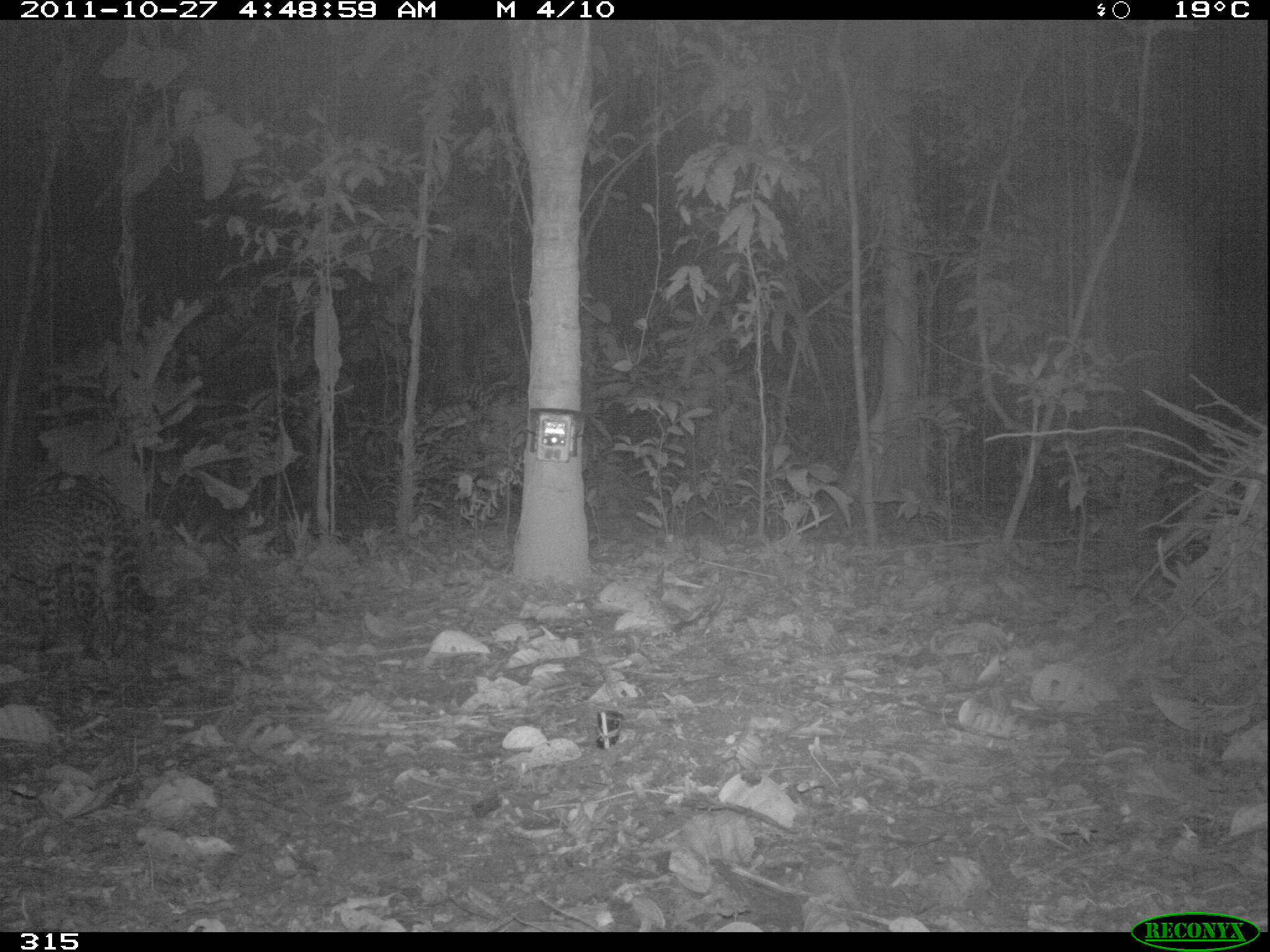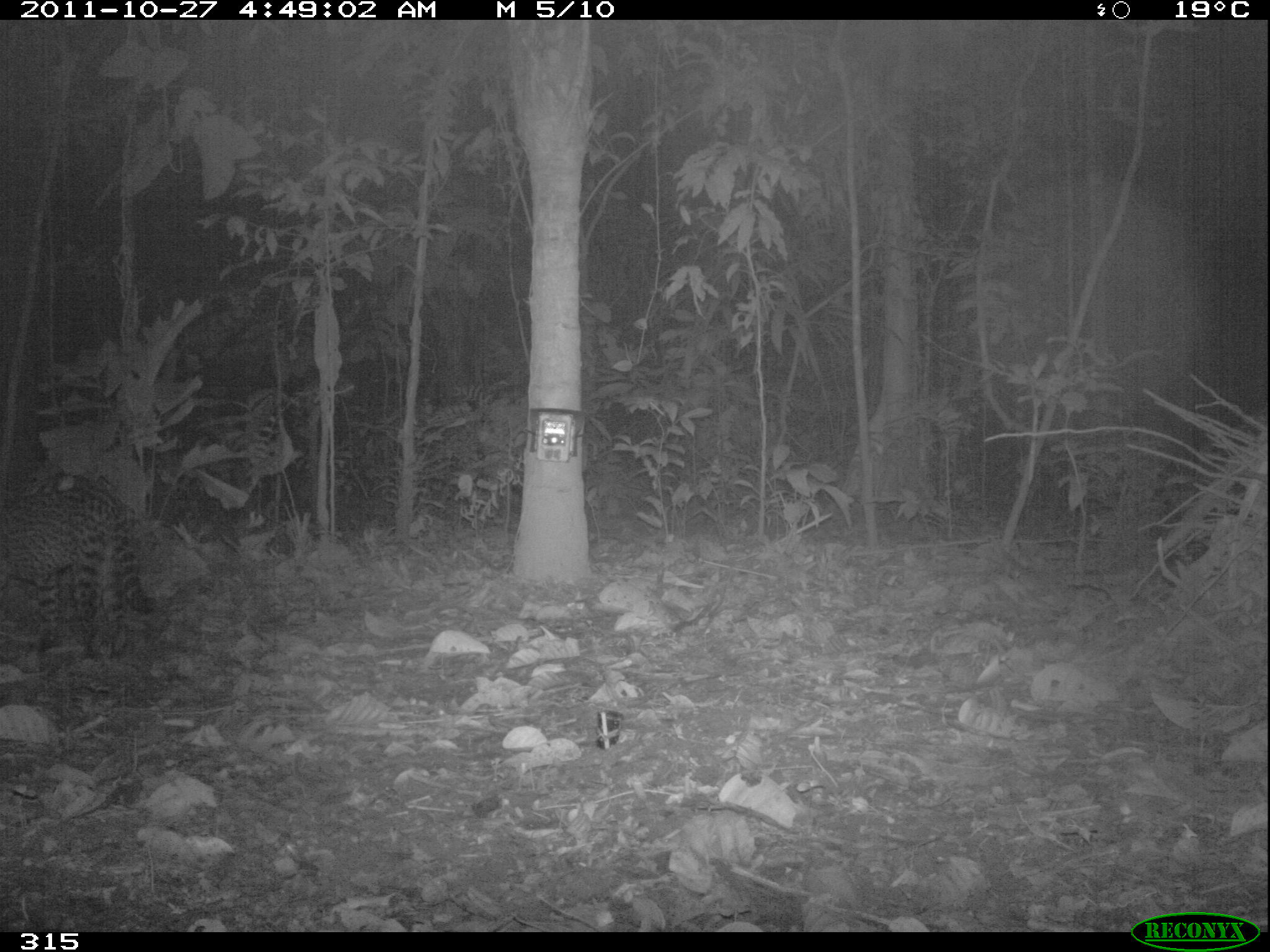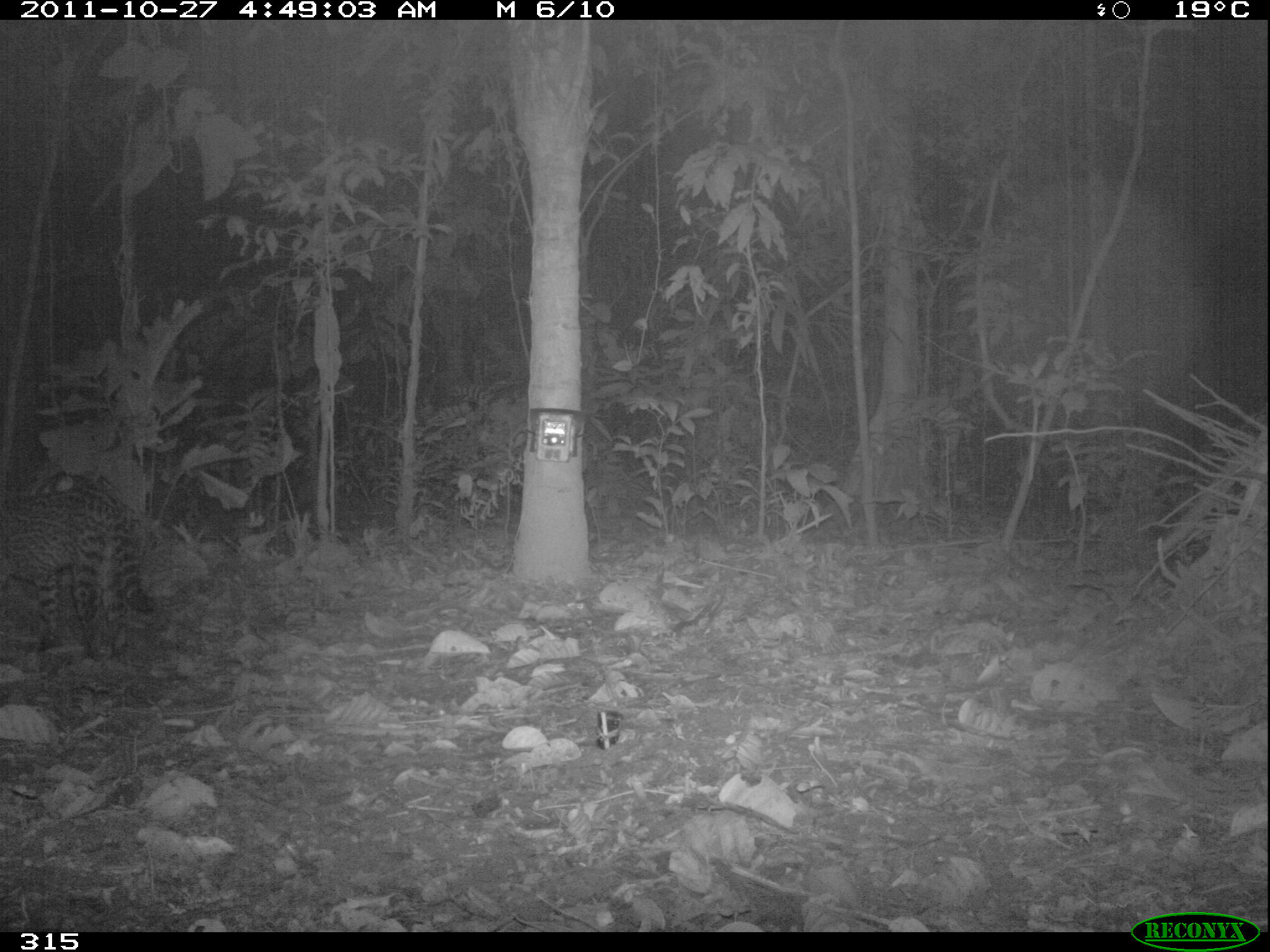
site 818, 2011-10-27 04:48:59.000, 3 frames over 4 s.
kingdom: Animalia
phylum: Chordata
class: Mammalia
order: Carnivora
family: Felidae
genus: Leopardus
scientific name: Leopardus pardalis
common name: ocelot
Leopardus pardalis (ocelot).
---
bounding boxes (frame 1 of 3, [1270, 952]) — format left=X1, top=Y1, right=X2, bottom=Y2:
leopardus pardalis: left=0, top=470, right=156, bottom=662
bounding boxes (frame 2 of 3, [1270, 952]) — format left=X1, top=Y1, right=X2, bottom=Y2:
leopardus pardalis: left=0, top=485, right=158, bottom=661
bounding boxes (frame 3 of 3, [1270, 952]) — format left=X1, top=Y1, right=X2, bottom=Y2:
leopardus pardalis: left=0, top=485, right=156, bottom=659